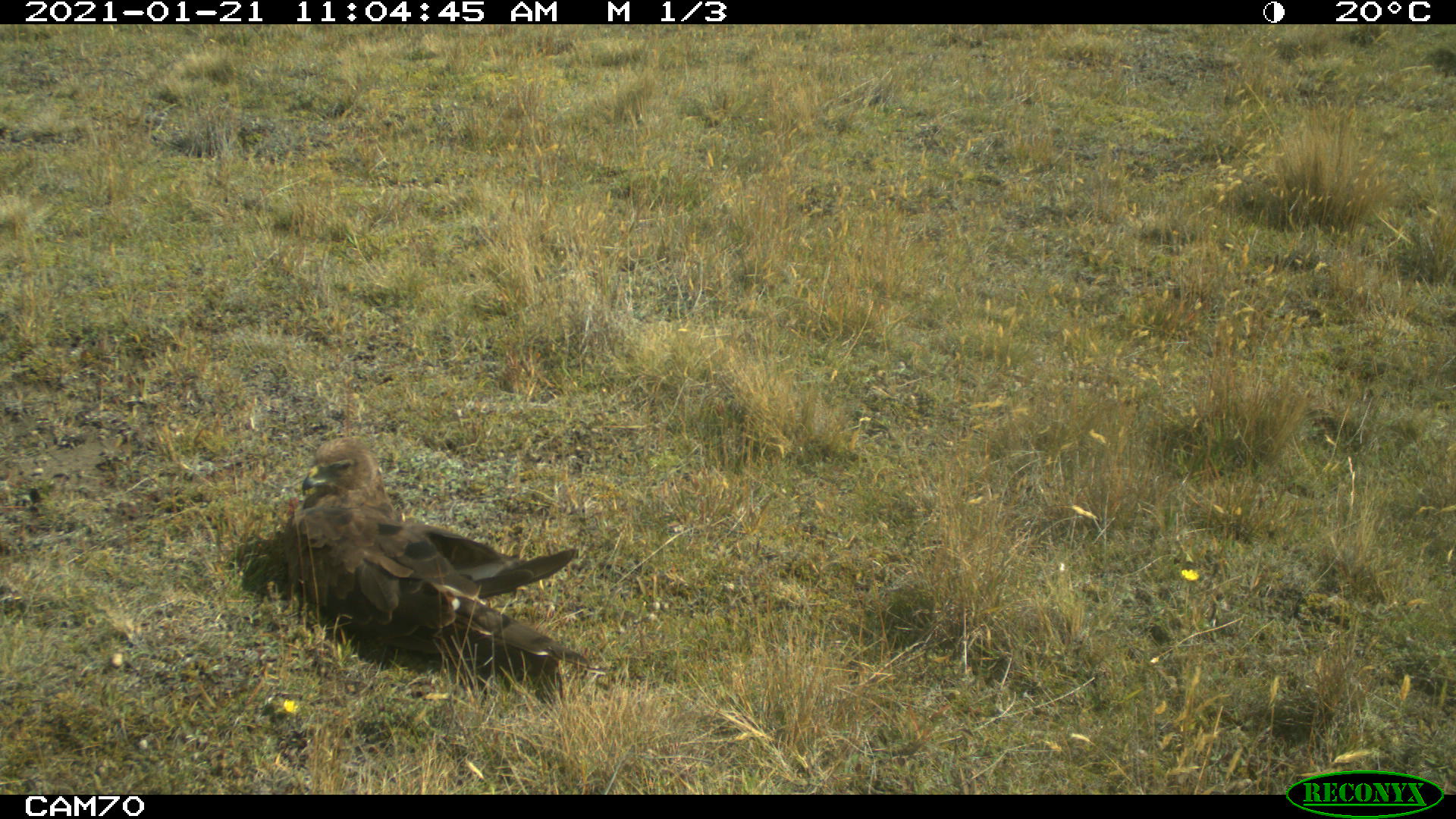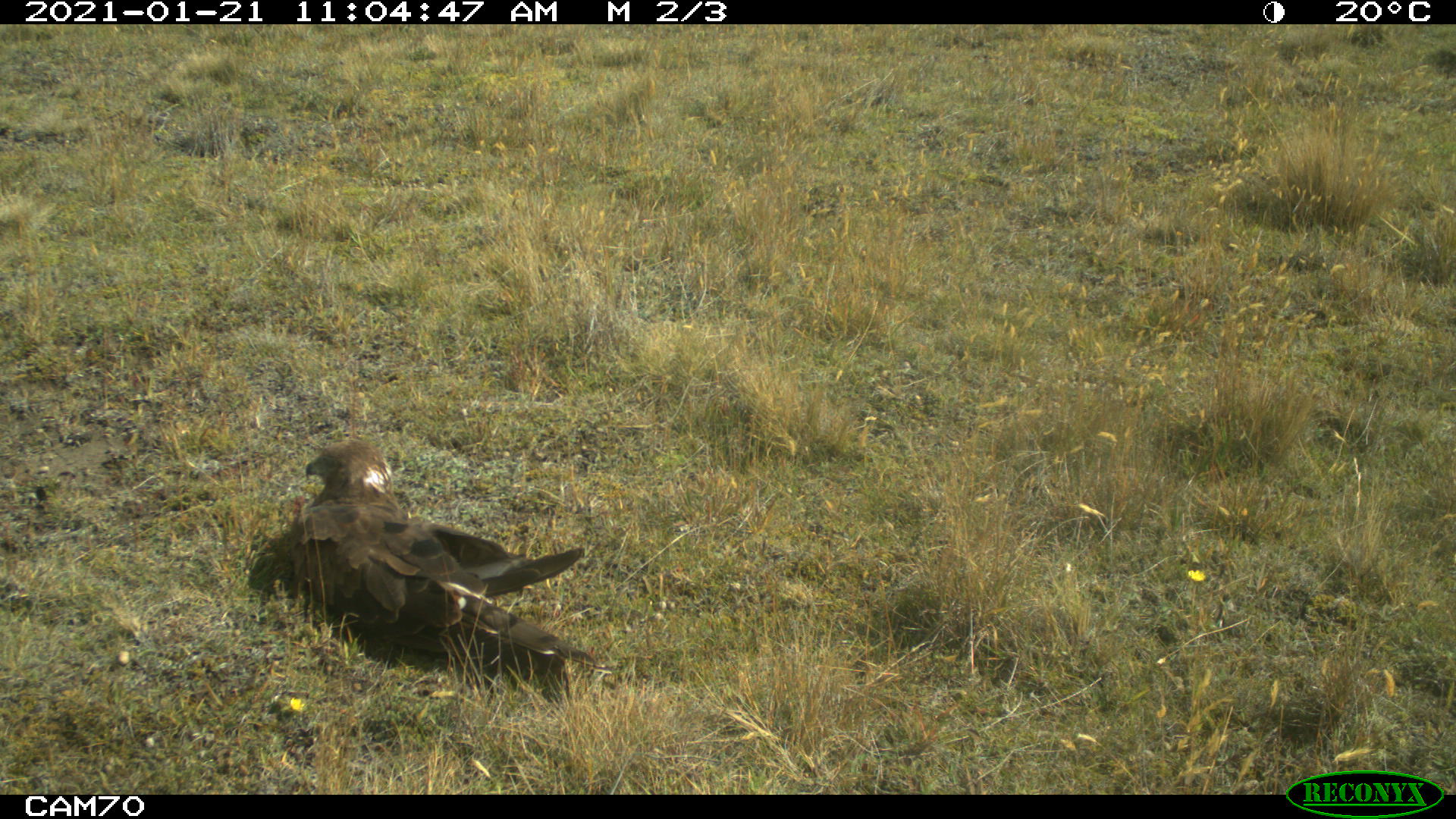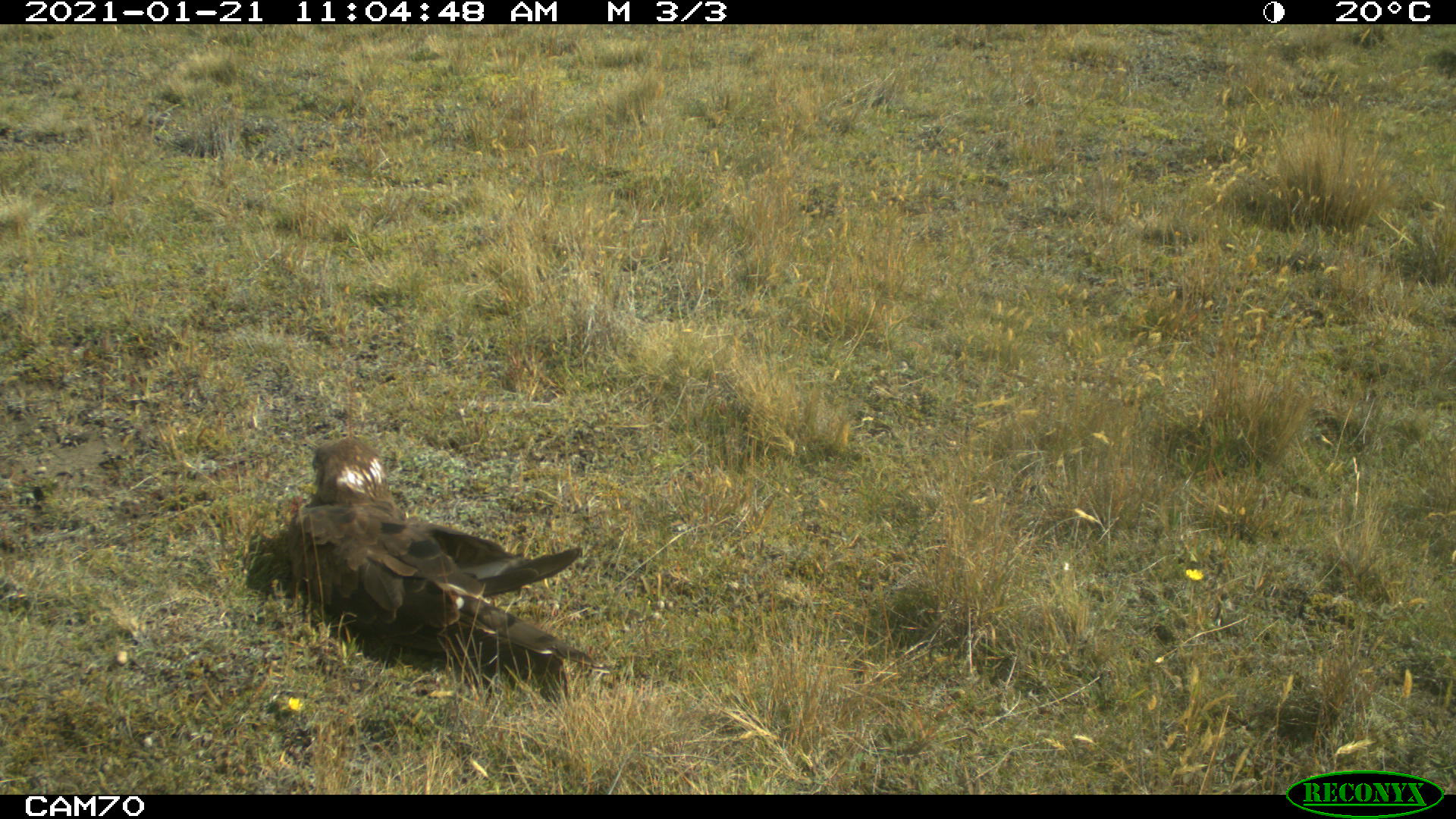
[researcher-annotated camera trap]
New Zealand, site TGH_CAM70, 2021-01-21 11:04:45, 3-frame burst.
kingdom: Animalia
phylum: Chordata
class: Aves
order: Accipitriformes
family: Accipitridae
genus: Circus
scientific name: Circus approximans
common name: swamp harrier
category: harrier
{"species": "harrier (swamp harrier) (Circus approximans)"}